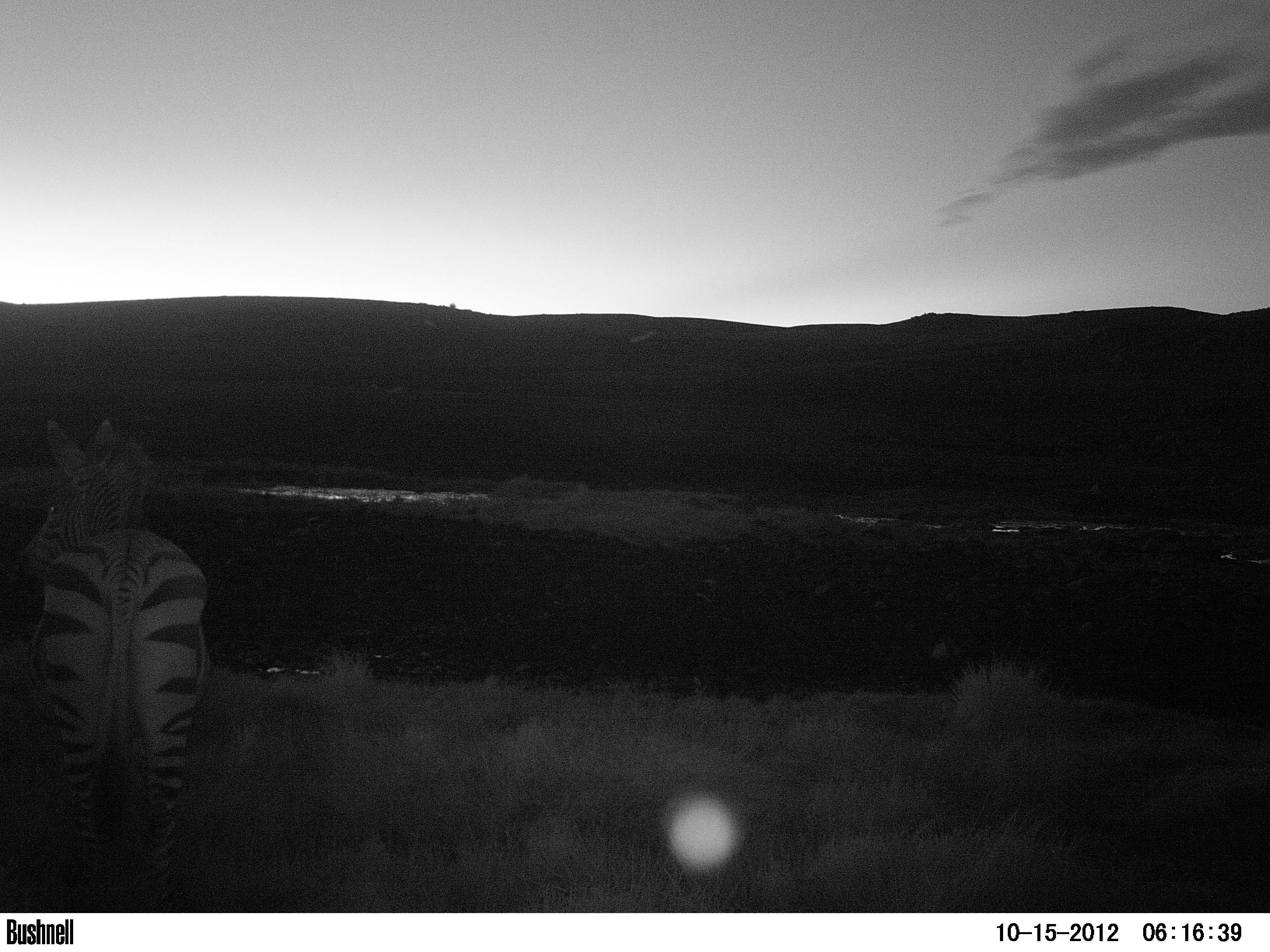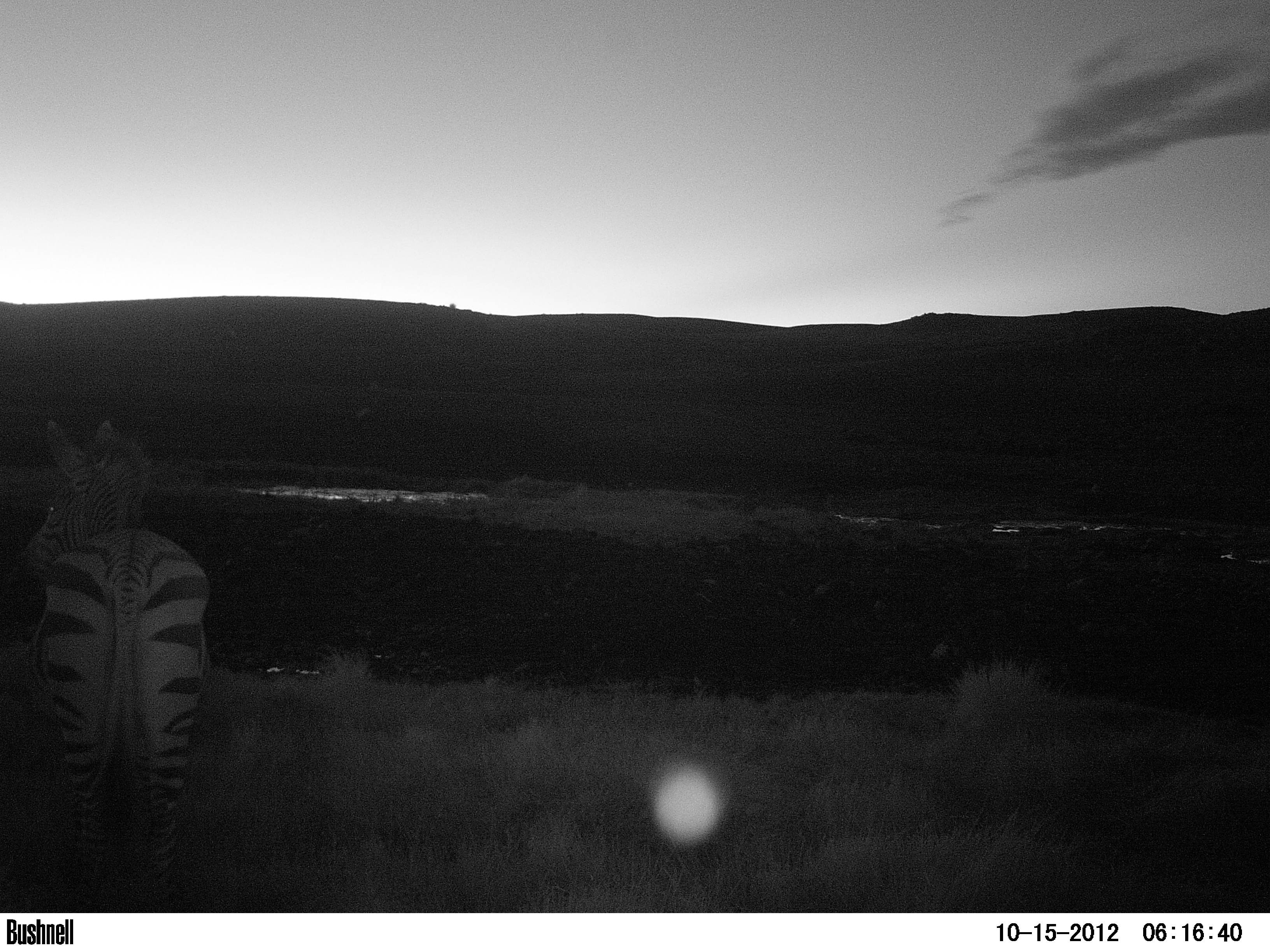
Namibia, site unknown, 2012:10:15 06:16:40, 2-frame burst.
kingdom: Animalia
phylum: Chordata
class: Mammalia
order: Perissodactyla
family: Equidae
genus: Equus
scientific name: Equus zebra hartmannae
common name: hartmann's mountain zebra